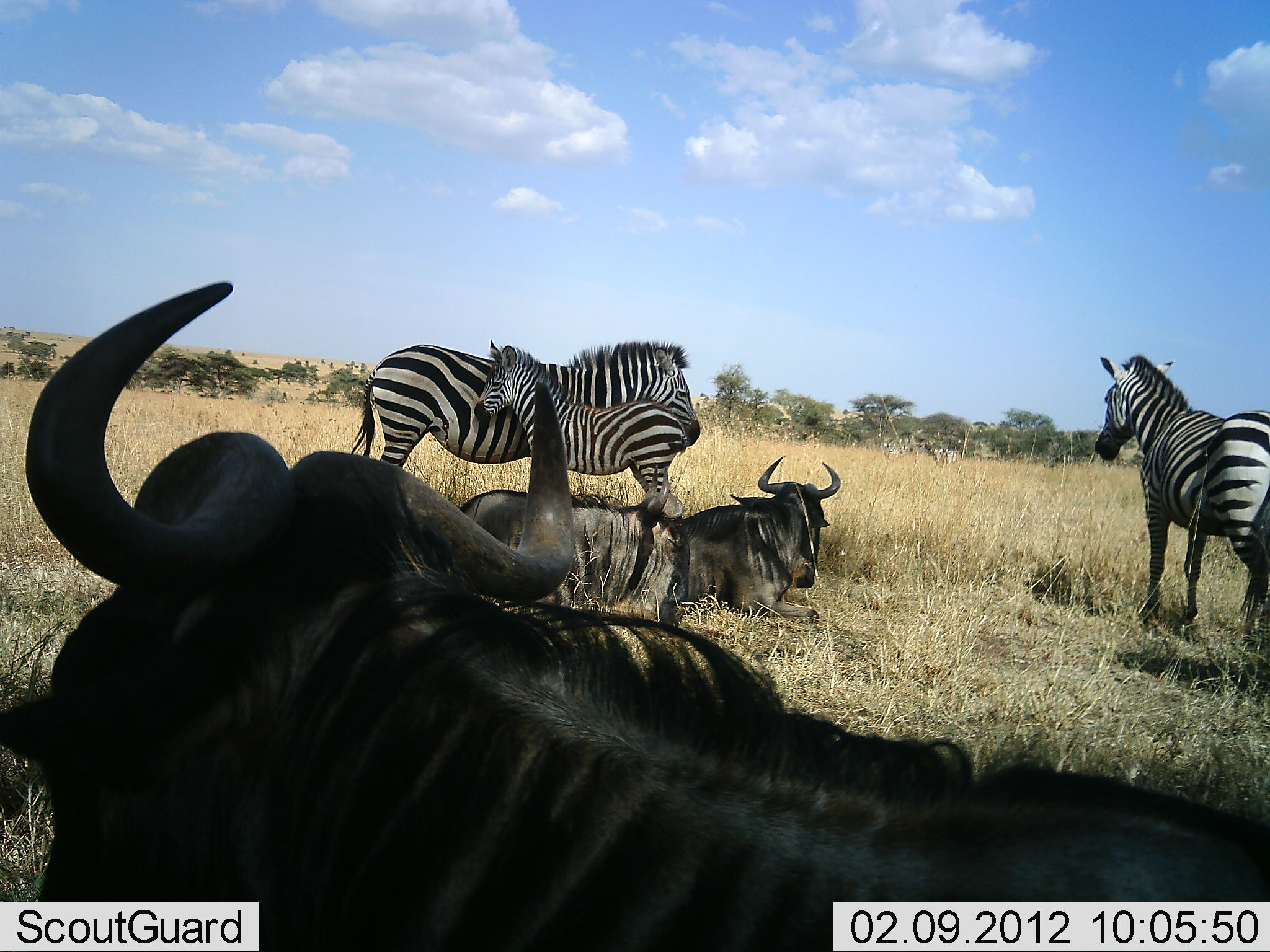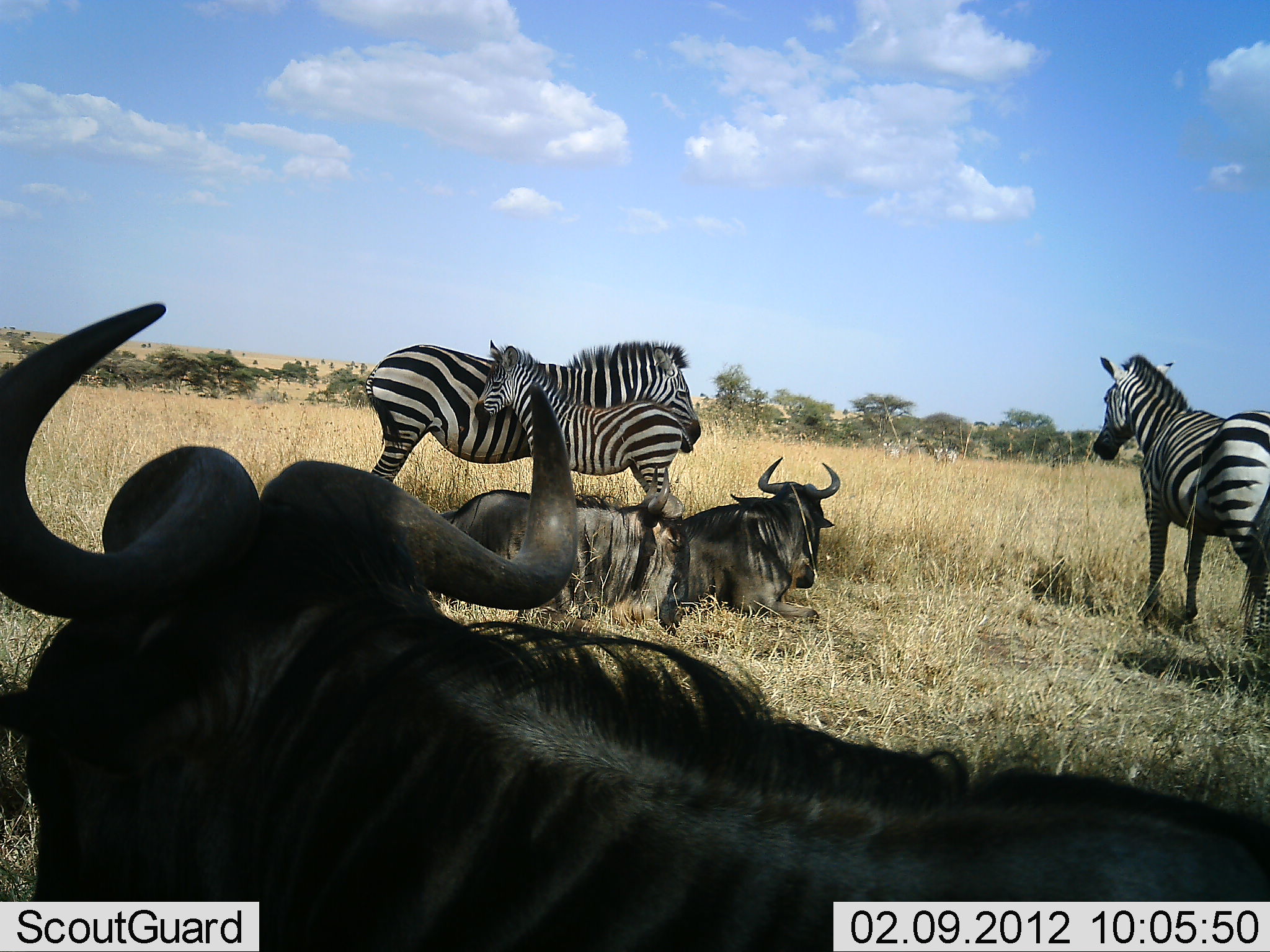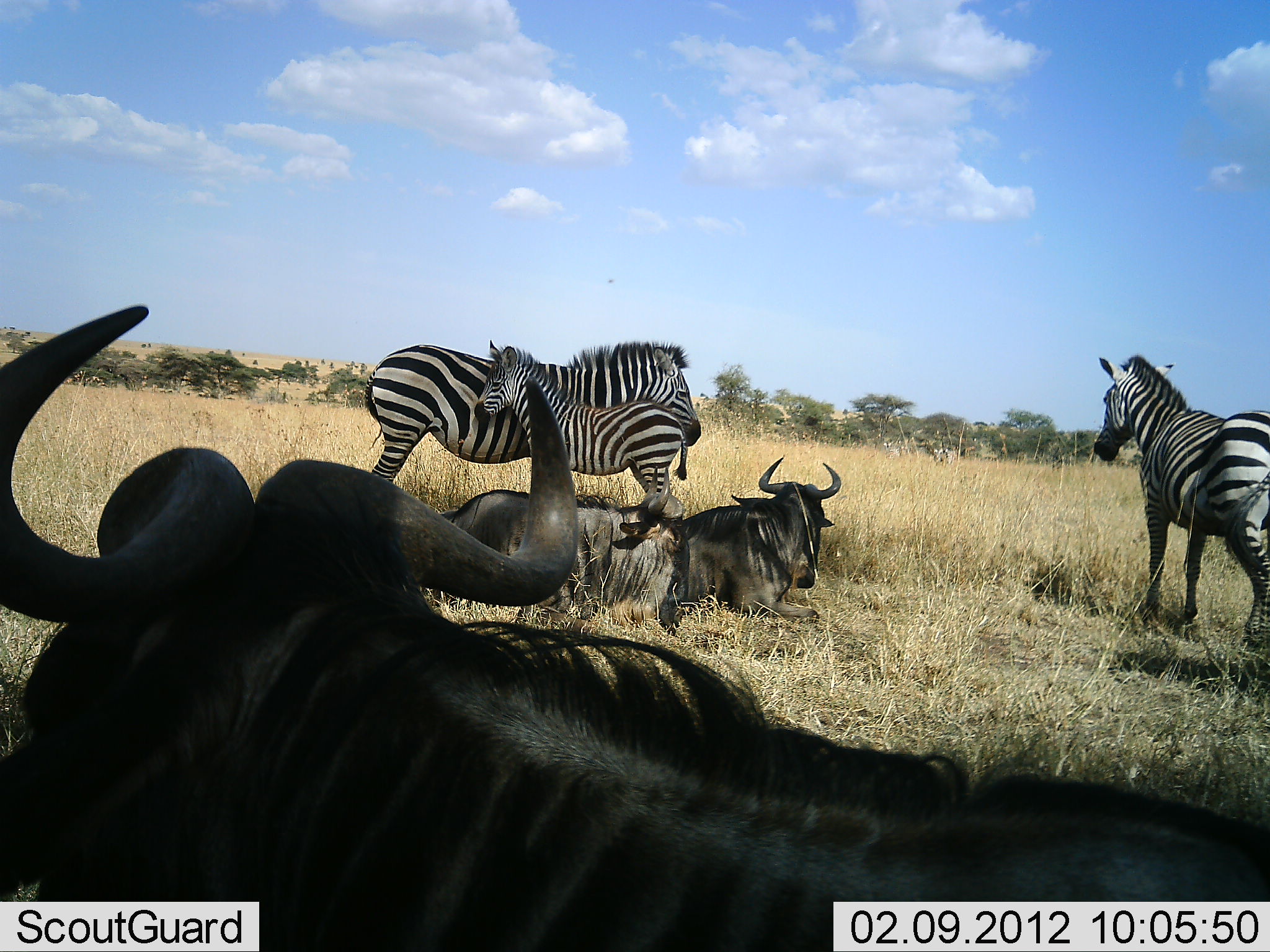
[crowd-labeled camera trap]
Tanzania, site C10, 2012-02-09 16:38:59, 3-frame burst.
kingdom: Animalia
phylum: Chordata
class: Mammalia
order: Artiodactyla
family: Bovidae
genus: Connochaetes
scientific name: Connochaetes taurinus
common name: blue wildebeest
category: wildebeest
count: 3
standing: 6%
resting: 100%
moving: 0%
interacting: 6%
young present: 0%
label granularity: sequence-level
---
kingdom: Animalia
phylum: Chordata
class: Mammalia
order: Perissodactyla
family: Equidae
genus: Equus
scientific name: Equus quagga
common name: plains zebra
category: zebra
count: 3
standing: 94%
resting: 0%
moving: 0%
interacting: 18%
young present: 100%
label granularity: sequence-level